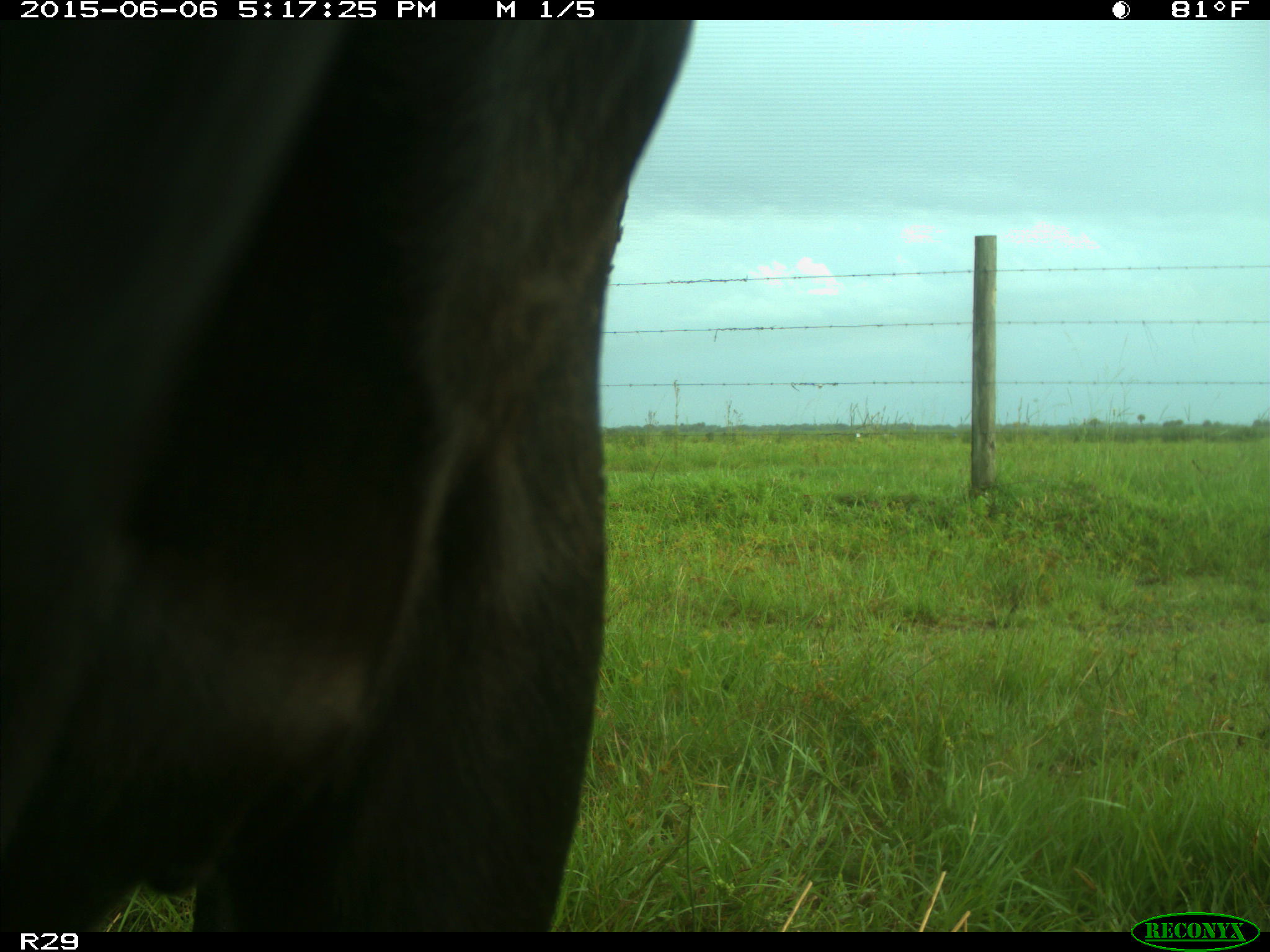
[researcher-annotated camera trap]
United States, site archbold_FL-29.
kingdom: Animalia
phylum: Chordata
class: Mammalia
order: Artiodactyla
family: Bovidae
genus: Bos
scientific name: Bos taurus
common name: domestic cow